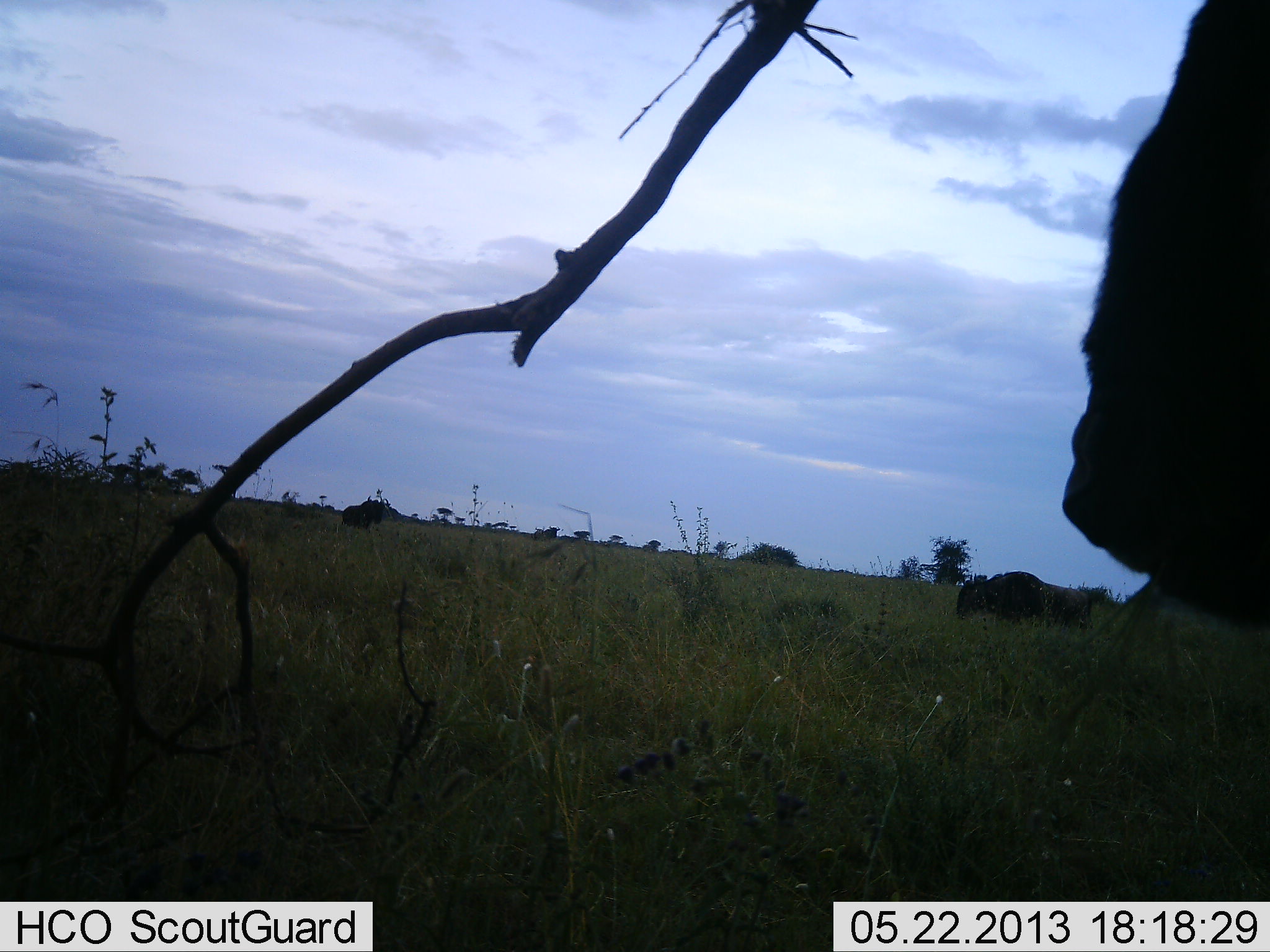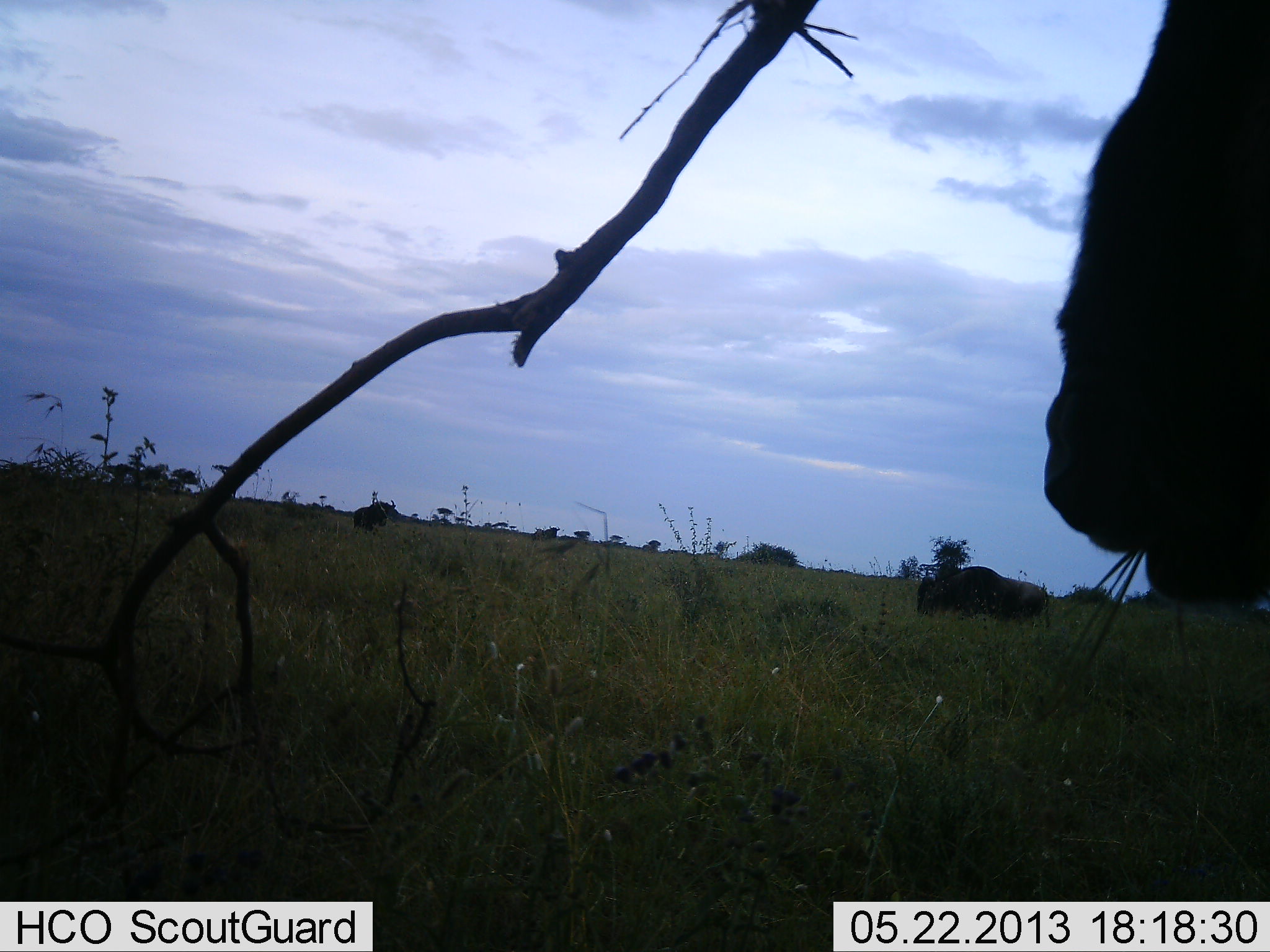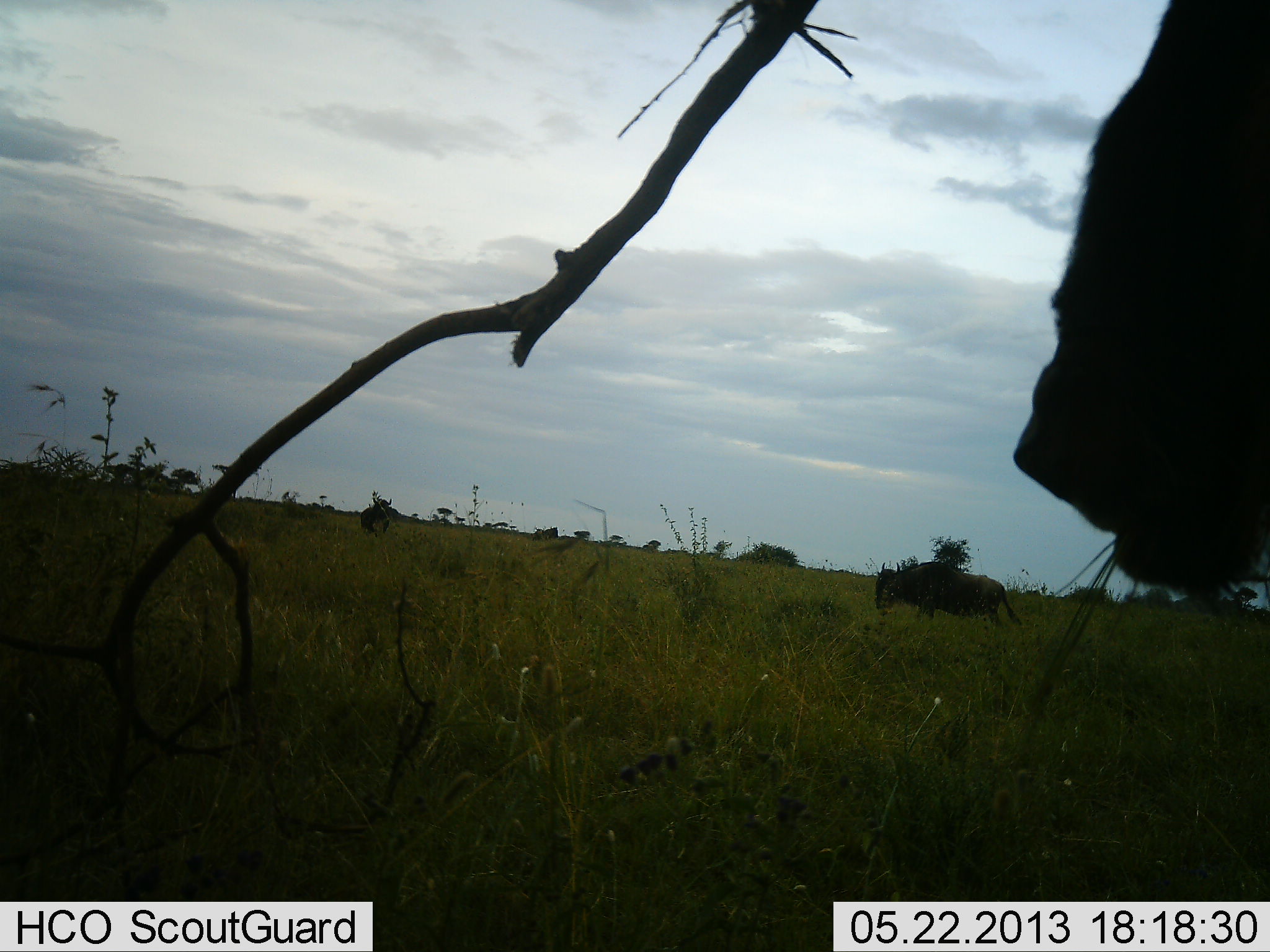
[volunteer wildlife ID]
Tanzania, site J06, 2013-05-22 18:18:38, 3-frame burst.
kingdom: Animalia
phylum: Chordata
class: Mammalia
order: Artiodactyla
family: Bovidae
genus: Connochaetes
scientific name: Connochaetes taurinus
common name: blue wildebeest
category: wildebeest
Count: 3.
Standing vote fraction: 36%.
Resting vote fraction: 4%.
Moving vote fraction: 76%.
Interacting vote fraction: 4%.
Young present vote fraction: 0%.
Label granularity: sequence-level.